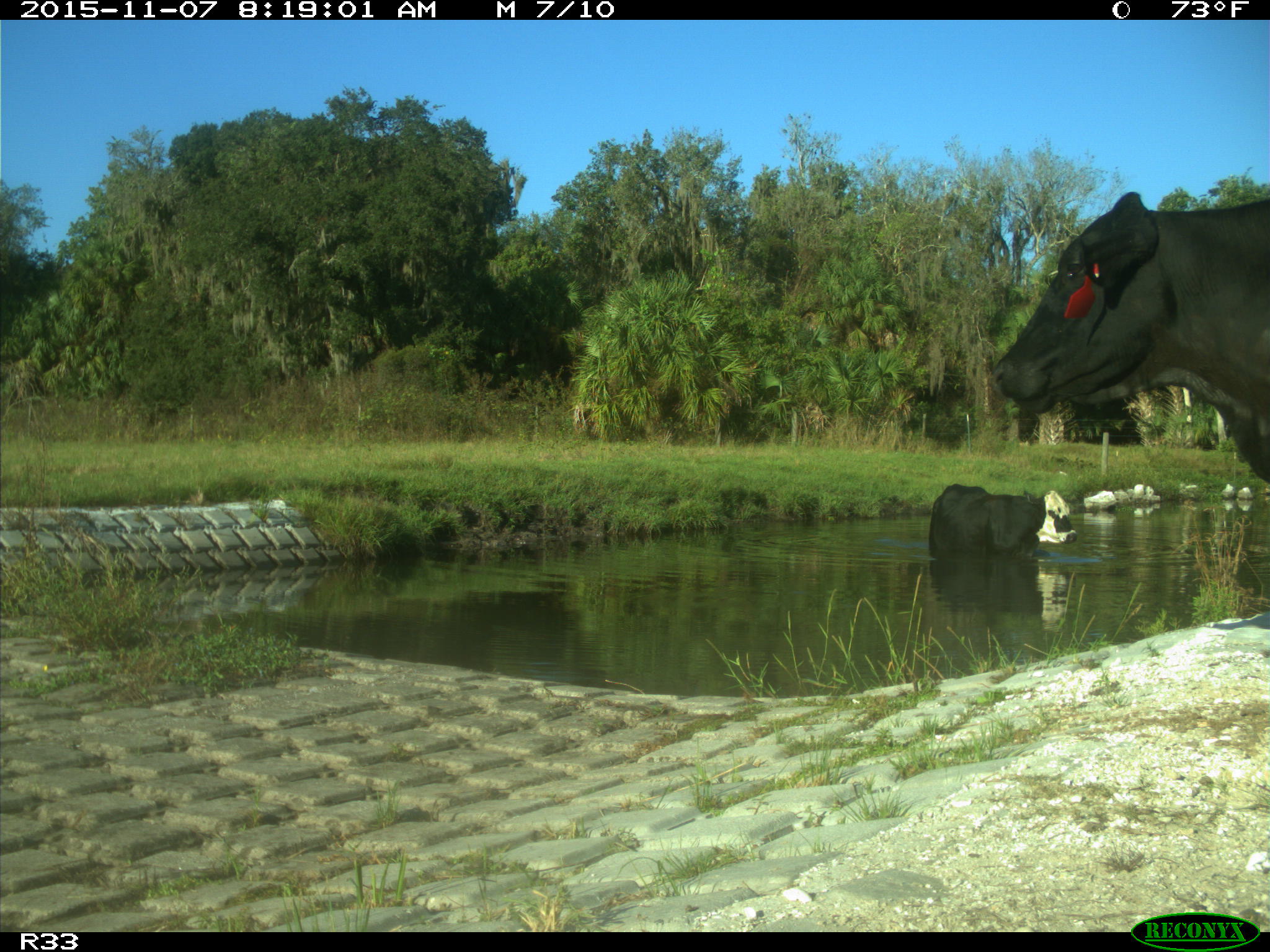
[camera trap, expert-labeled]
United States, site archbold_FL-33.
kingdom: Animalia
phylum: Chordata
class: Mammalia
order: Artiodactyla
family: Bovidae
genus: Bos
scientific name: Bos taurus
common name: domestic cow